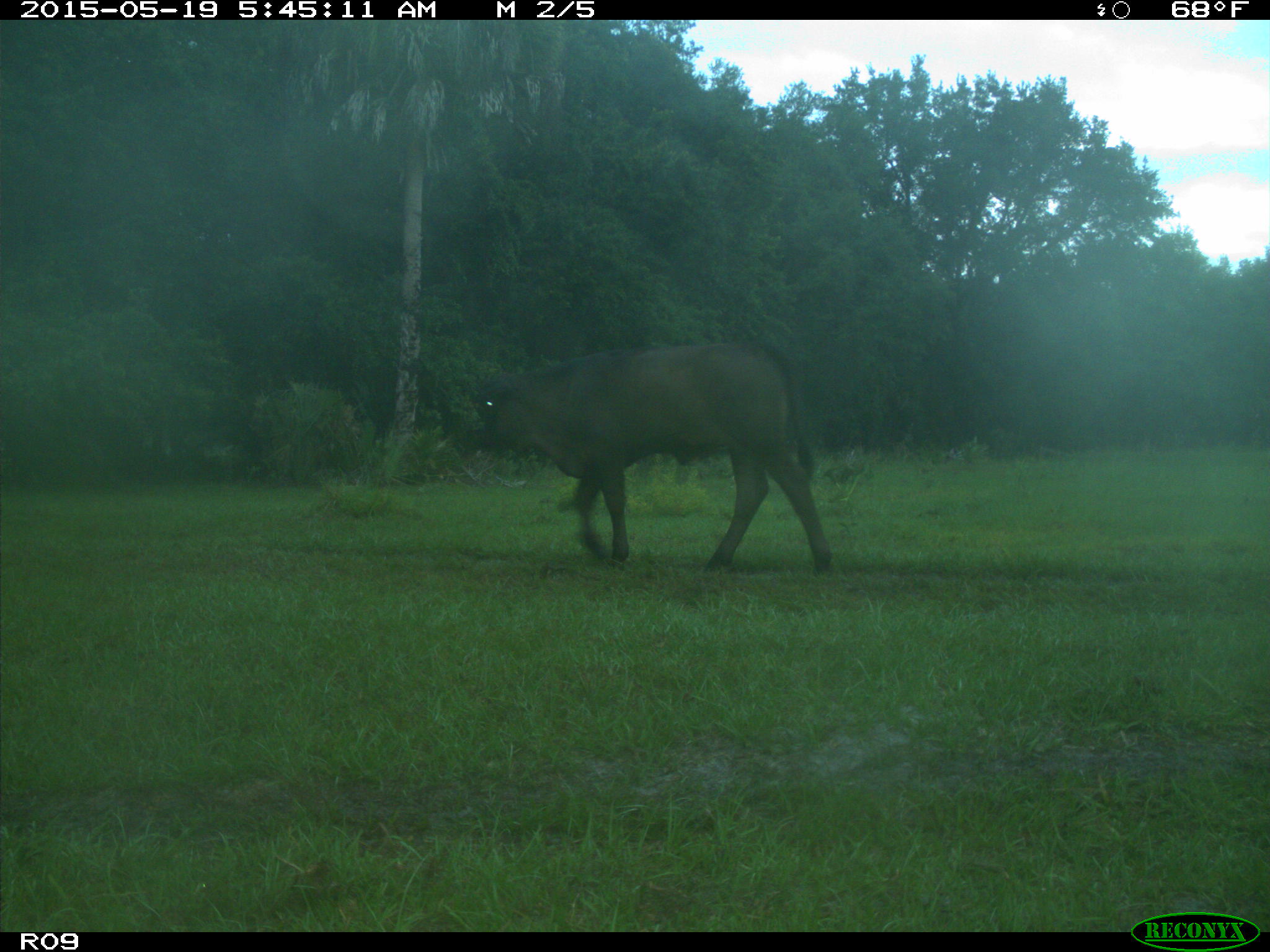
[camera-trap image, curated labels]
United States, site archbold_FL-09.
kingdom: Animalia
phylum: Chordata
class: Mammalia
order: Artiodactyla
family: Bovidae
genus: Bos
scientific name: Bos taurus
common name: domestic cow